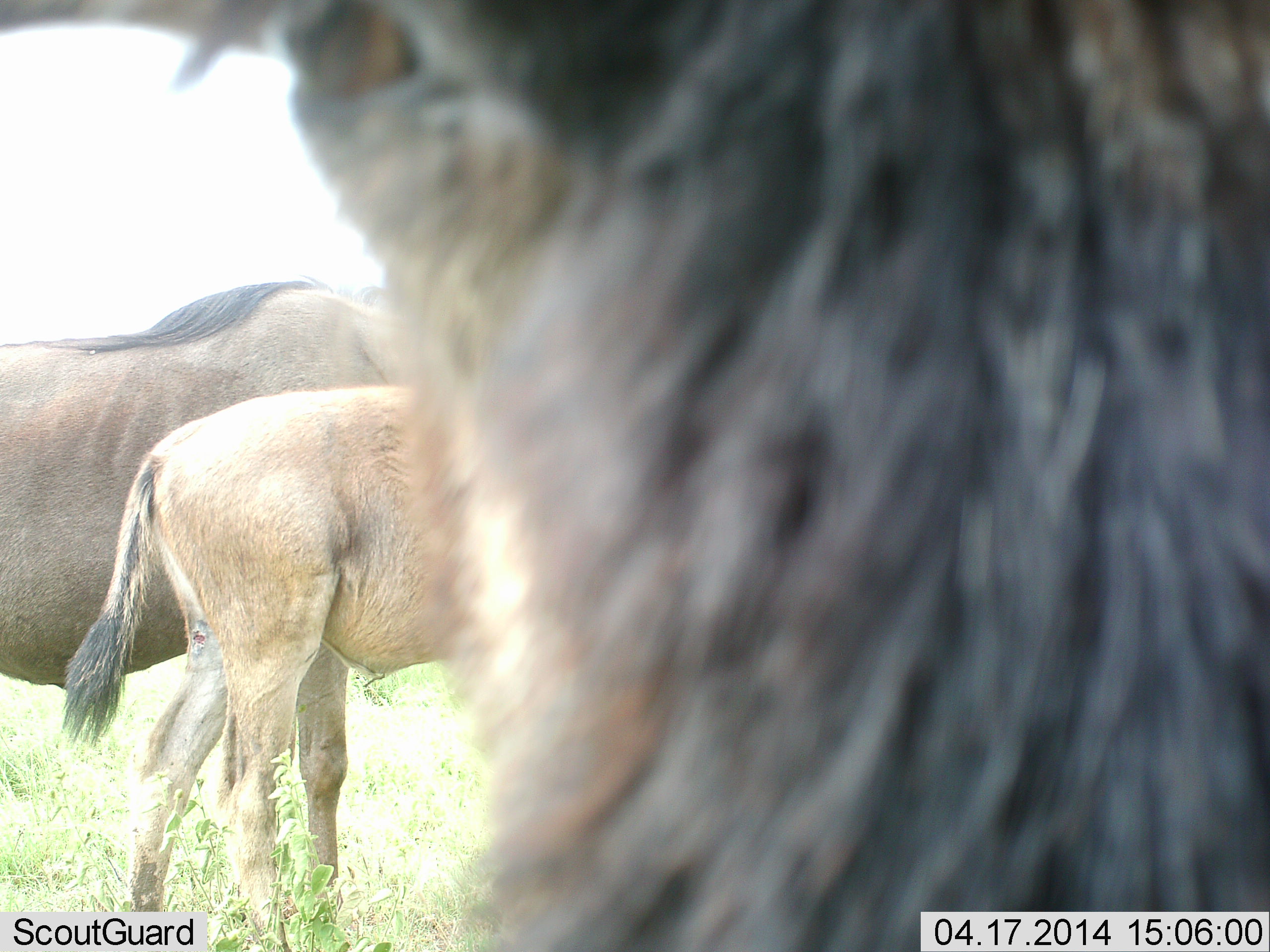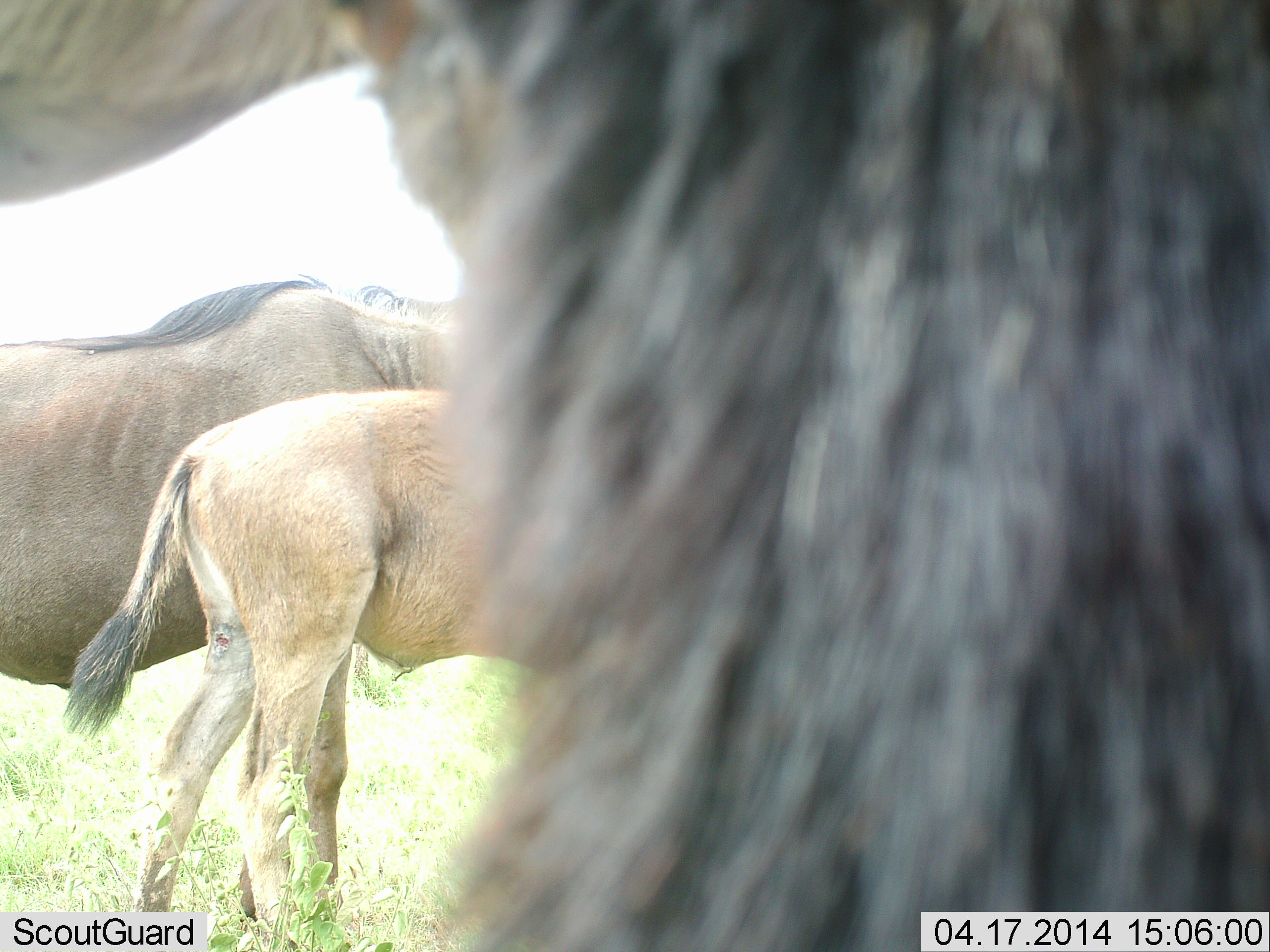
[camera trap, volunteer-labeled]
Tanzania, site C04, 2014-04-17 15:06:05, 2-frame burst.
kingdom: Animalia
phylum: Chordata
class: Mammalia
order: Artiodactyla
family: Bovidae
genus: Connochaetes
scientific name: Connochaetes taurinus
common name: blue wildebeest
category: wildebeest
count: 3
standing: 100%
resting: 0%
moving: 0%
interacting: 0%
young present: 80%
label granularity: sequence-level